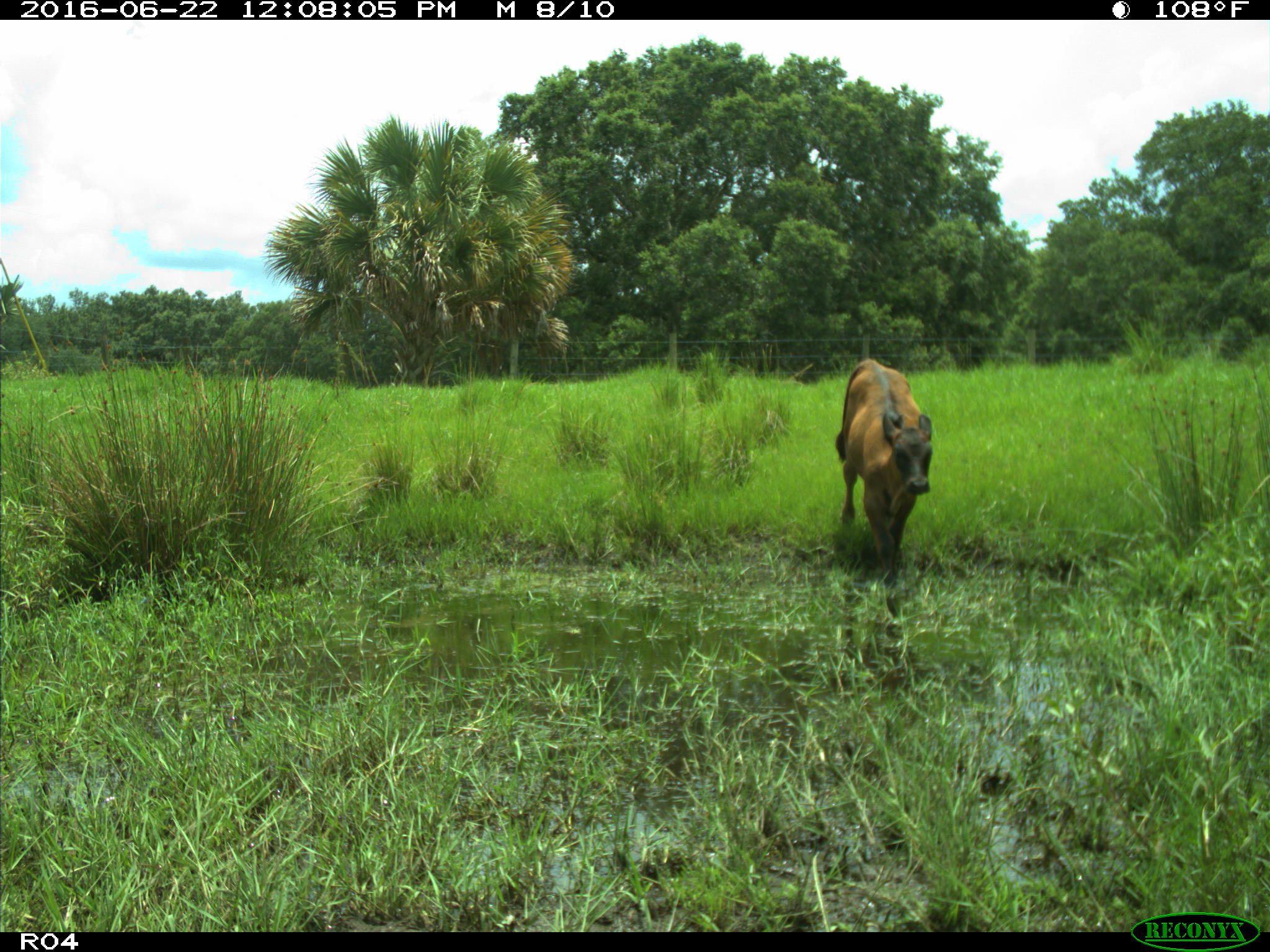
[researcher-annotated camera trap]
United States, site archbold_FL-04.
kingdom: Animalia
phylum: Chordata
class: Mammalia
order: Artiodactyla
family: Bovidae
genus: Bos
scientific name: Bos taurus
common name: domestic cow